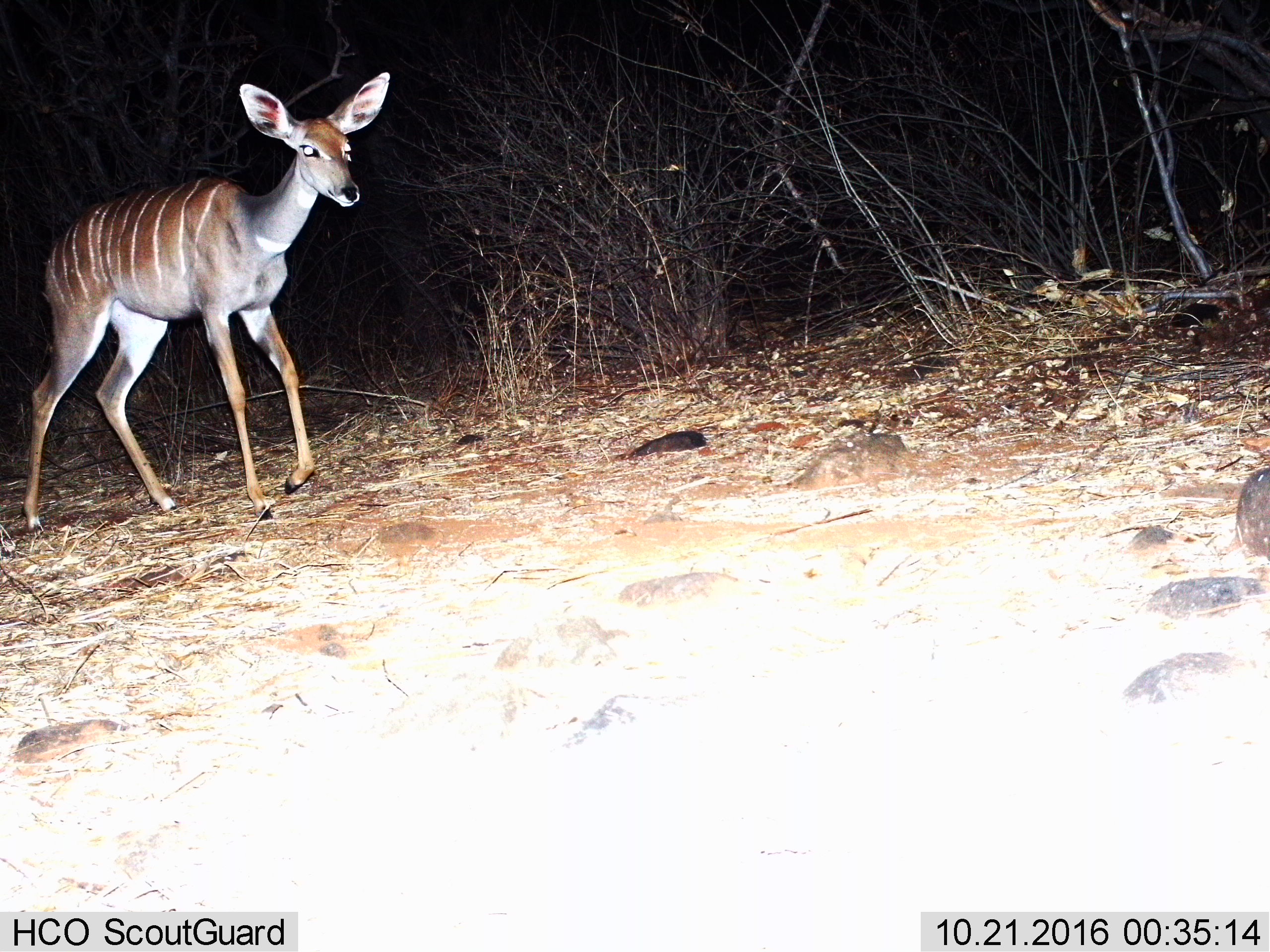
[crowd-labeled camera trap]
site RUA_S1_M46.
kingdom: Animalia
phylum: Chordata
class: Mammalia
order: Artiodactyla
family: Bovidae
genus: Tragelaphus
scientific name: Tragelaphus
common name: kudu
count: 1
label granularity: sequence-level